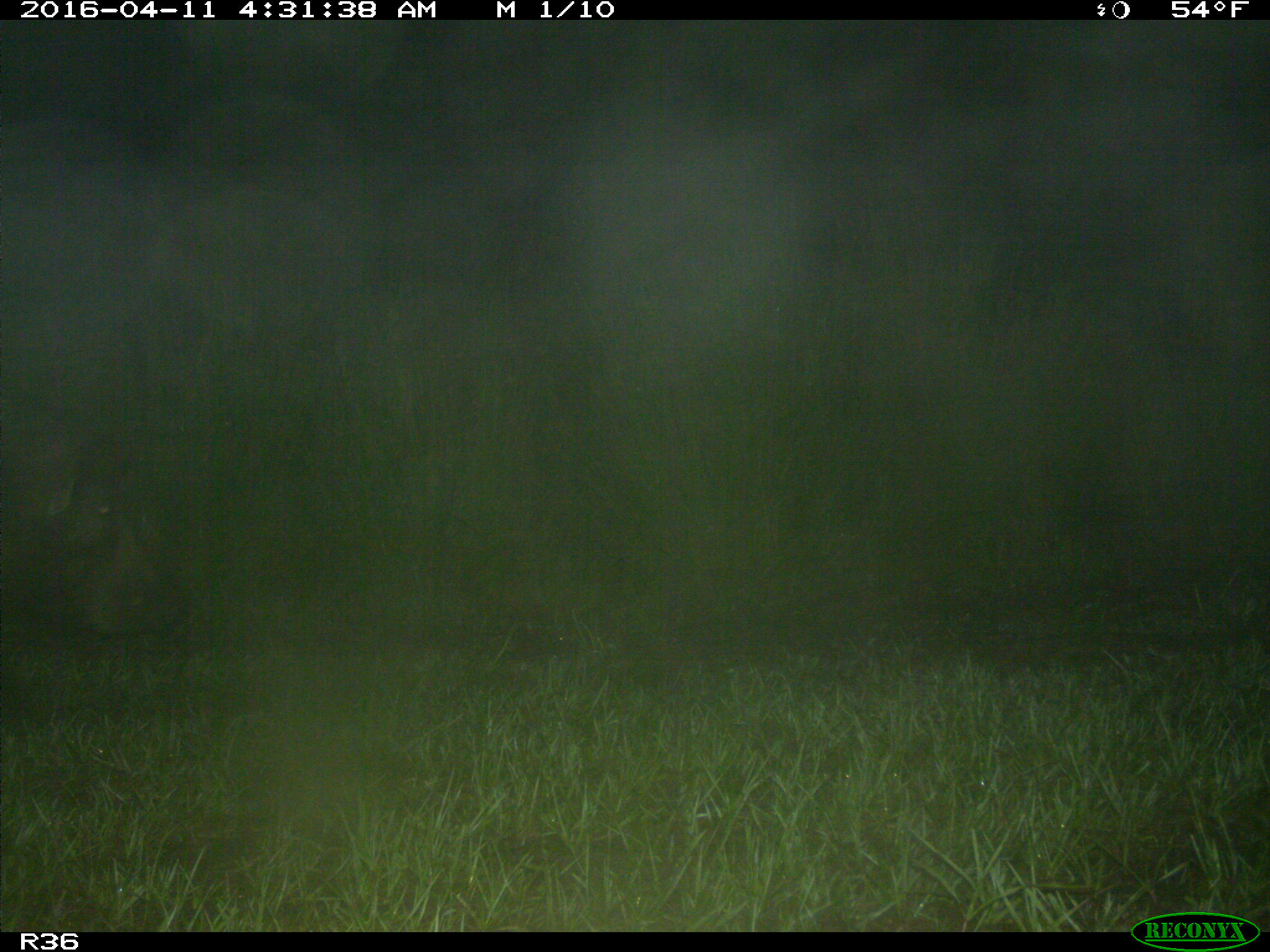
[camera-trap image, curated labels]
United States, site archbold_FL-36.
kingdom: Animalia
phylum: Chordata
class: Mammalia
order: Artiodactyla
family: Suidae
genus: Sus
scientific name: Sus scrofa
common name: wild boar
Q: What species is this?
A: Sus scrofa (wild boar).